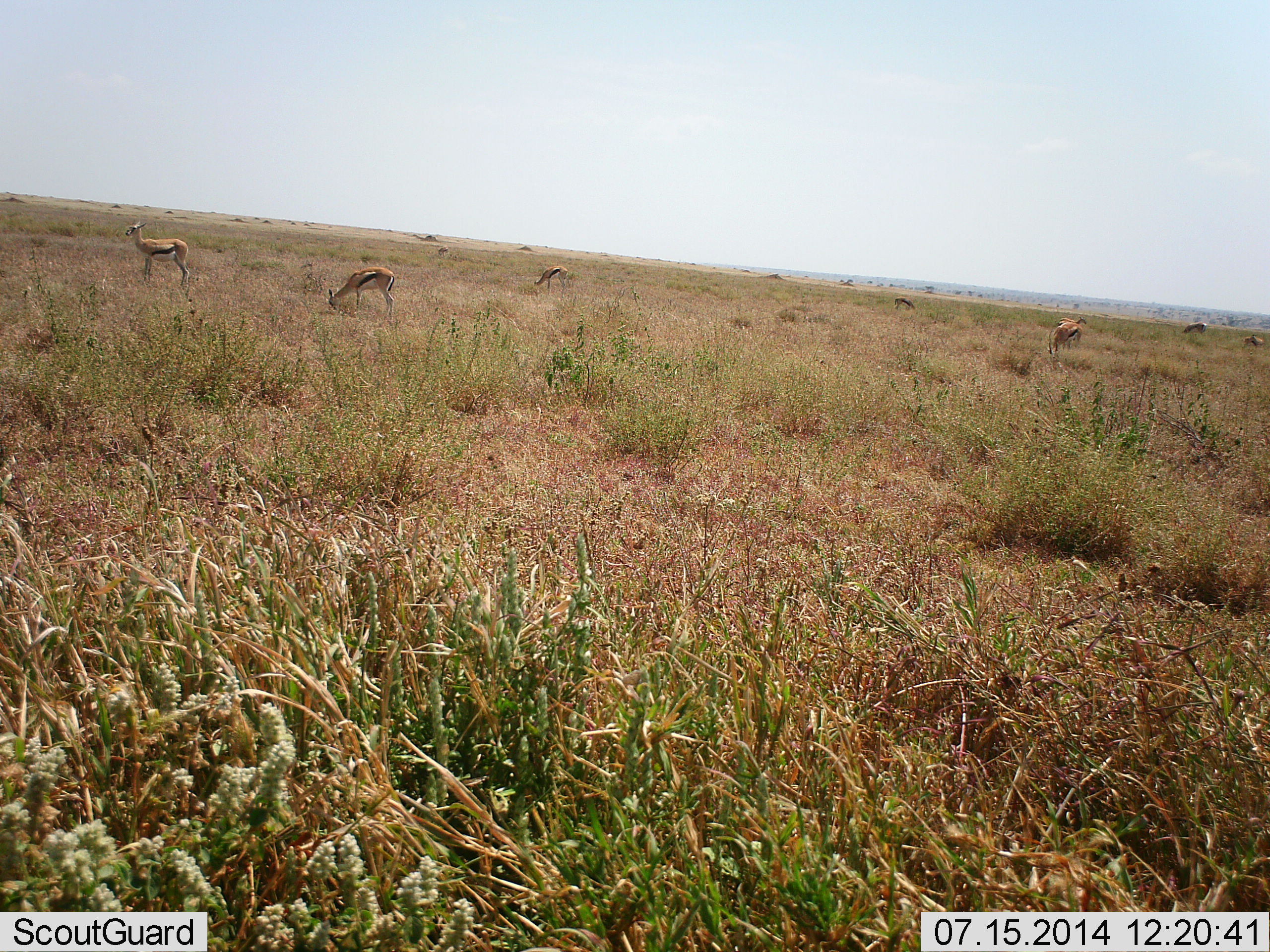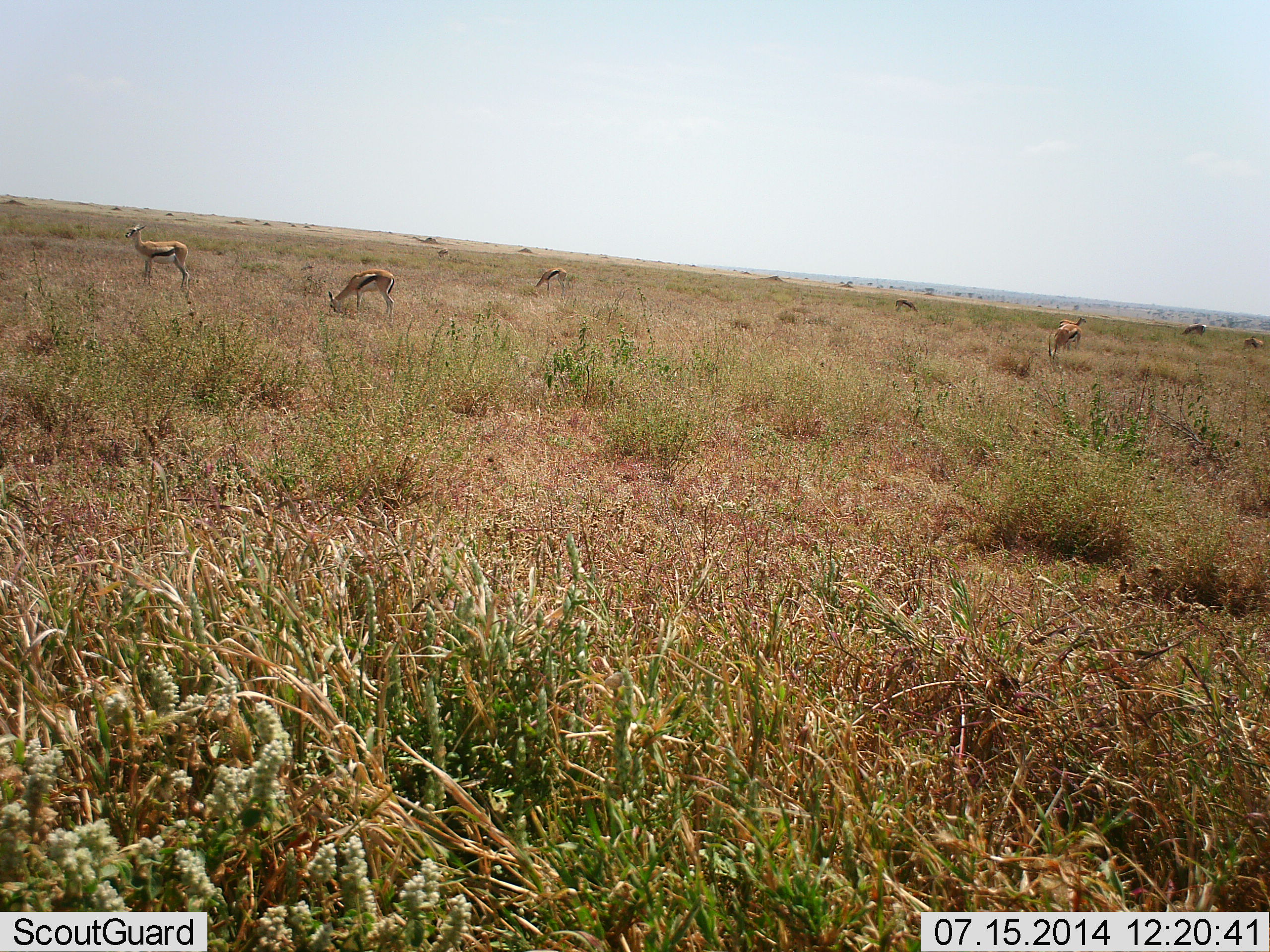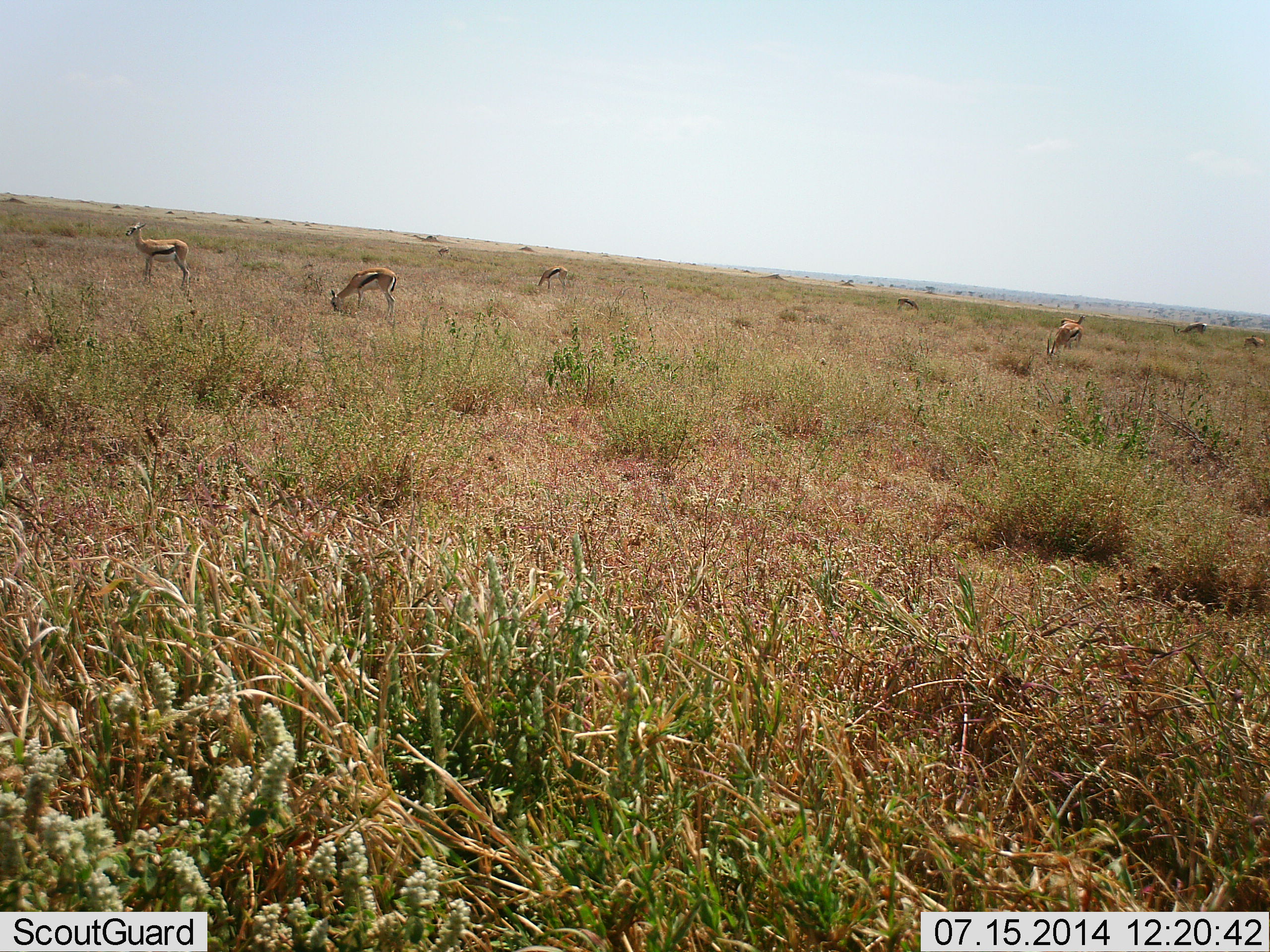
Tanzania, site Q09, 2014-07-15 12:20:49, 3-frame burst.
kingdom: Animalia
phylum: Chordata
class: Mammalia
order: Artiodactyla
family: Bovidae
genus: Eudorcas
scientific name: Eudorcas thomsonii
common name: thomson's gazelle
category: gazellethomsons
Gazellethomsons (thomson's gazelle) (Eudorcas thomsonii), count 8. Behavior (volunteer vote fractions): standing 70%, resting 0%, moving 0%, interacting 0%. Young present (vote fraction): 0%. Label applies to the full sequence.